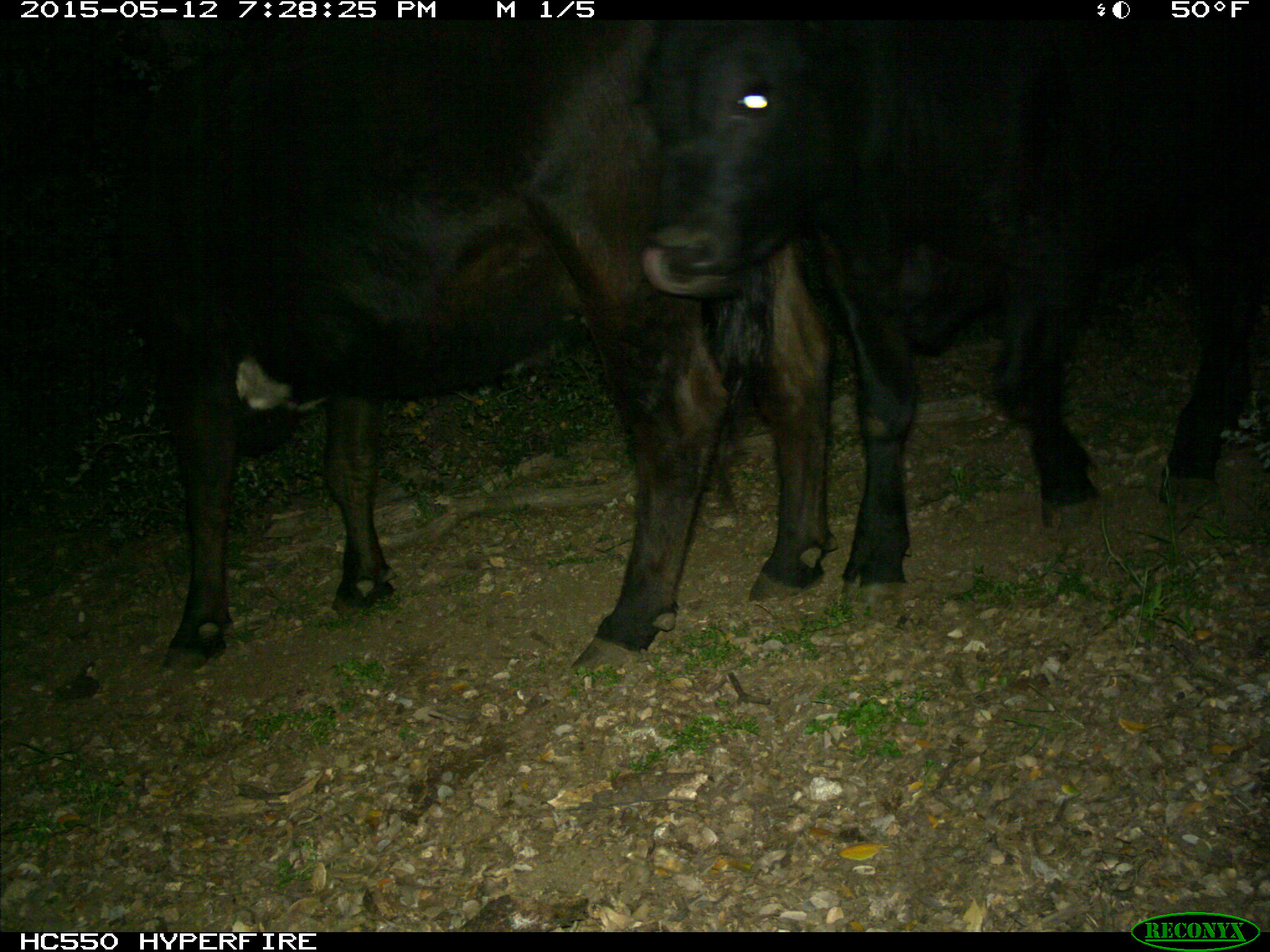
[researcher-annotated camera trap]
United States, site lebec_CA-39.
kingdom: Animalia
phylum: Chordata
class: Mammalia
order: Artiodactyla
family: Bovidae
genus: Bos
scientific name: Bos taurus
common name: domestic cow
Bos taurus (domestic cow).